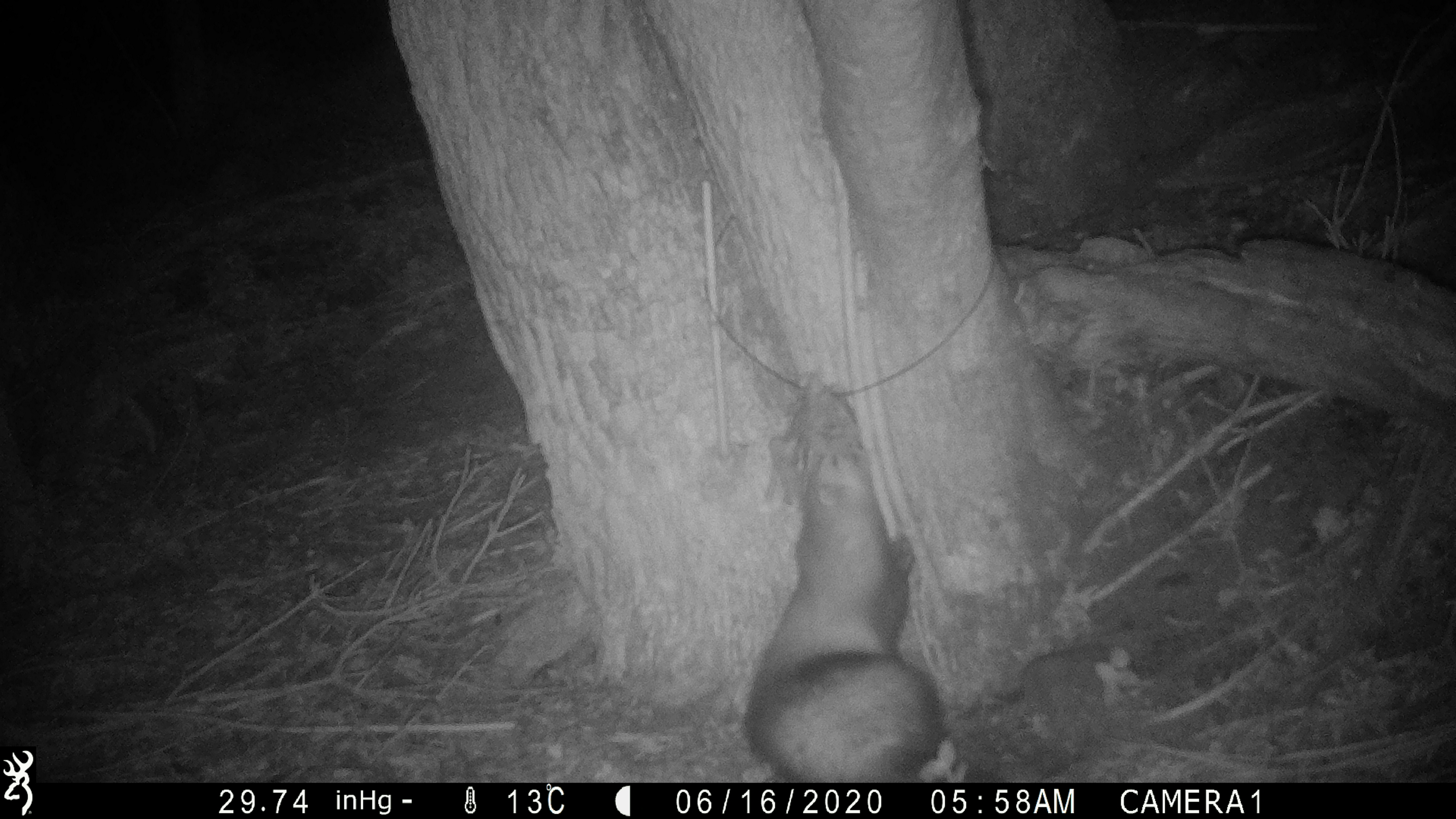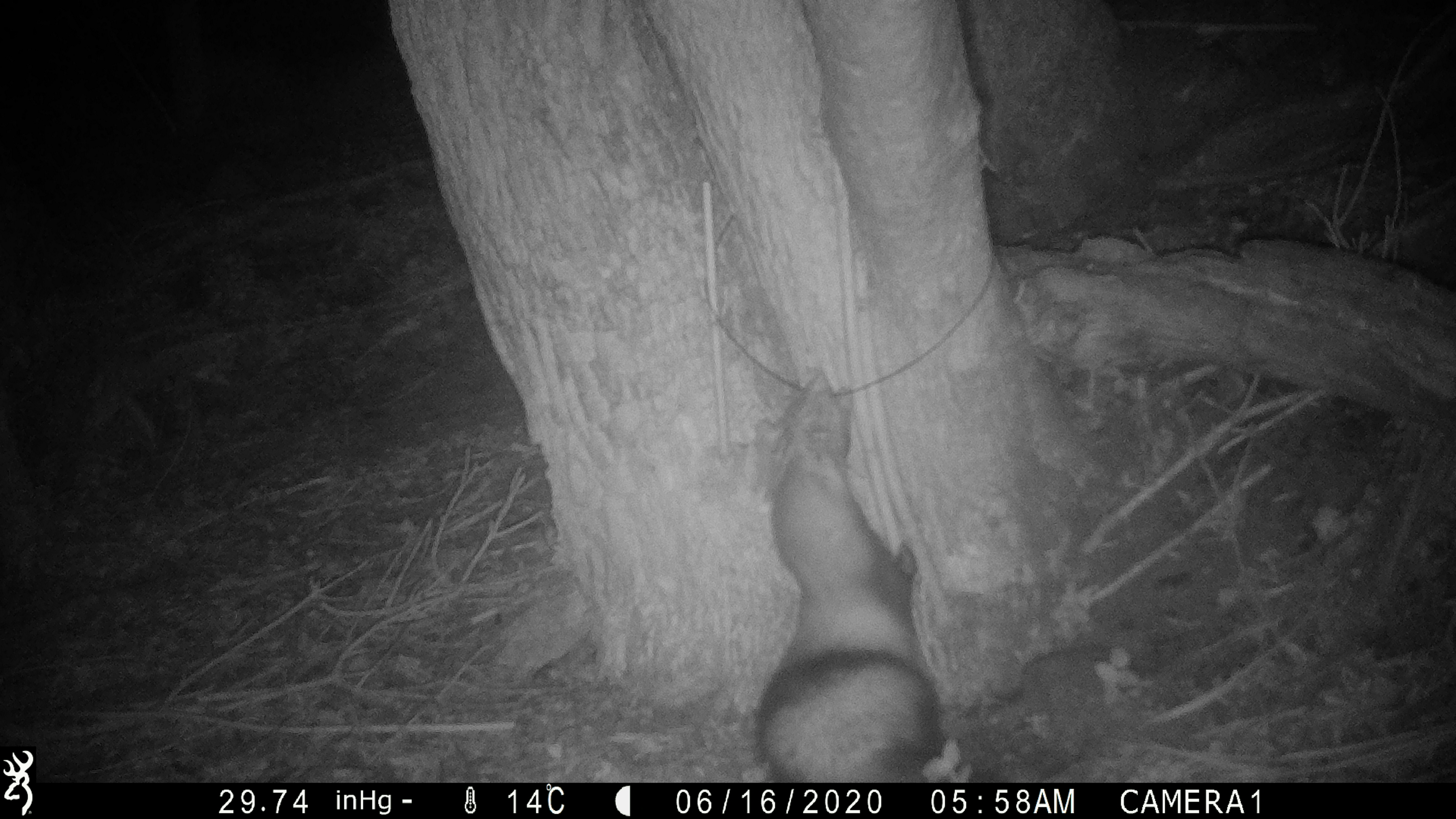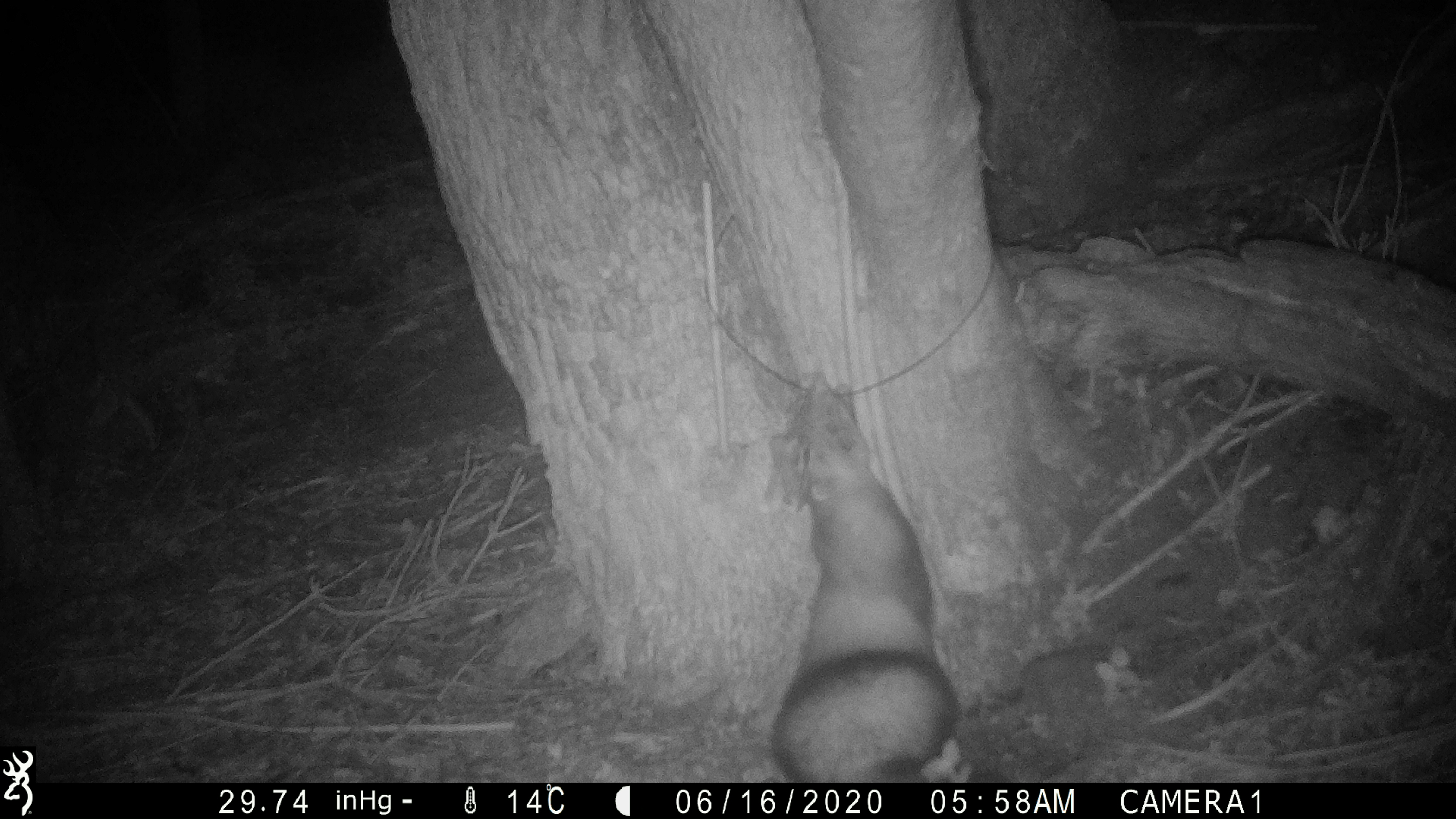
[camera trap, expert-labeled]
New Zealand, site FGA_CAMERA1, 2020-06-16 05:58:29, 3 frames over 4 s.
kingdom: Animalia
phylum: Chordata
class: Mammalia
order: Carnivora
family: Mustelidae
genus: Mustela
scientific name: Mustela furo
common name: ferret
Ferret (Mustela furo).